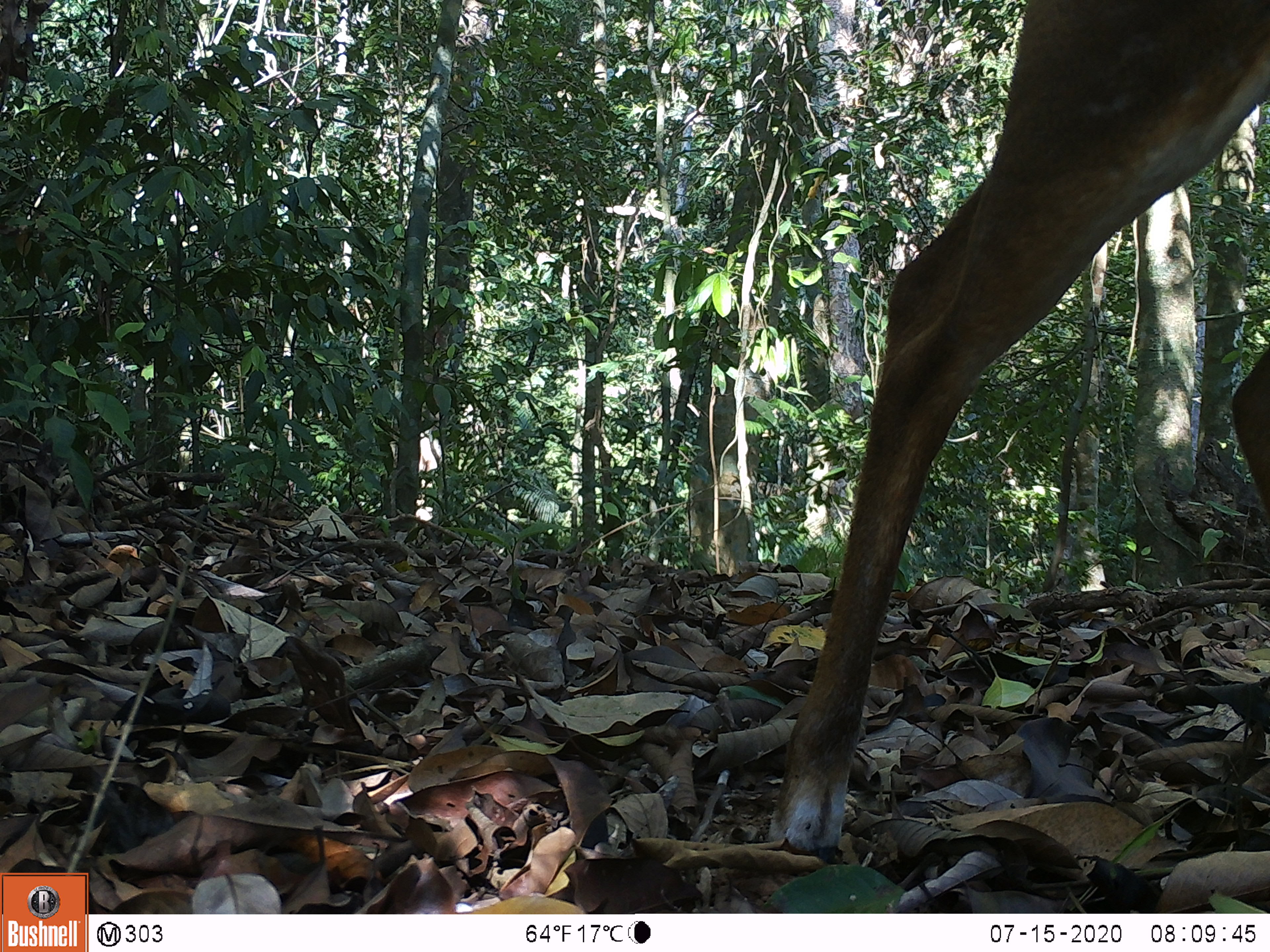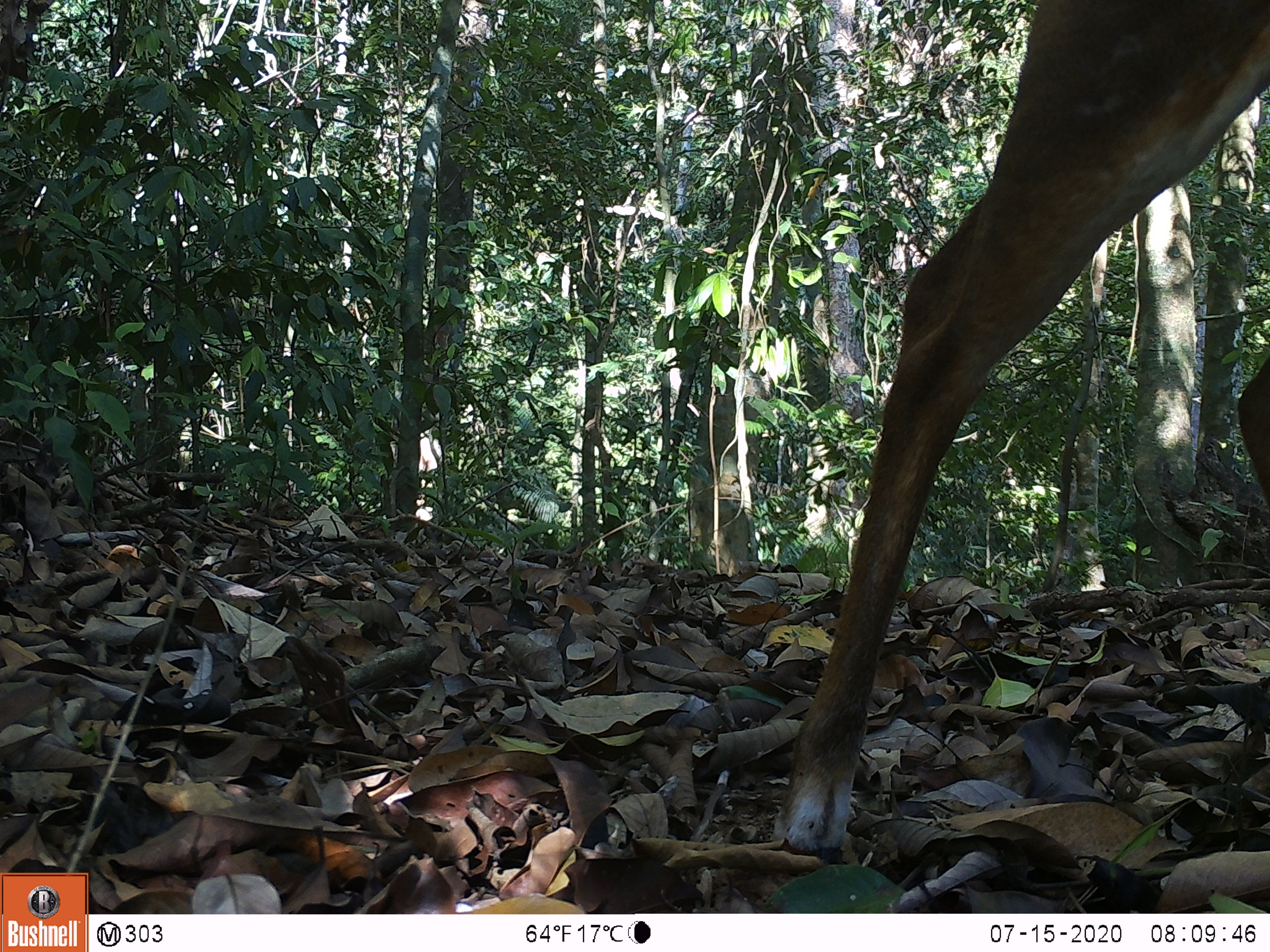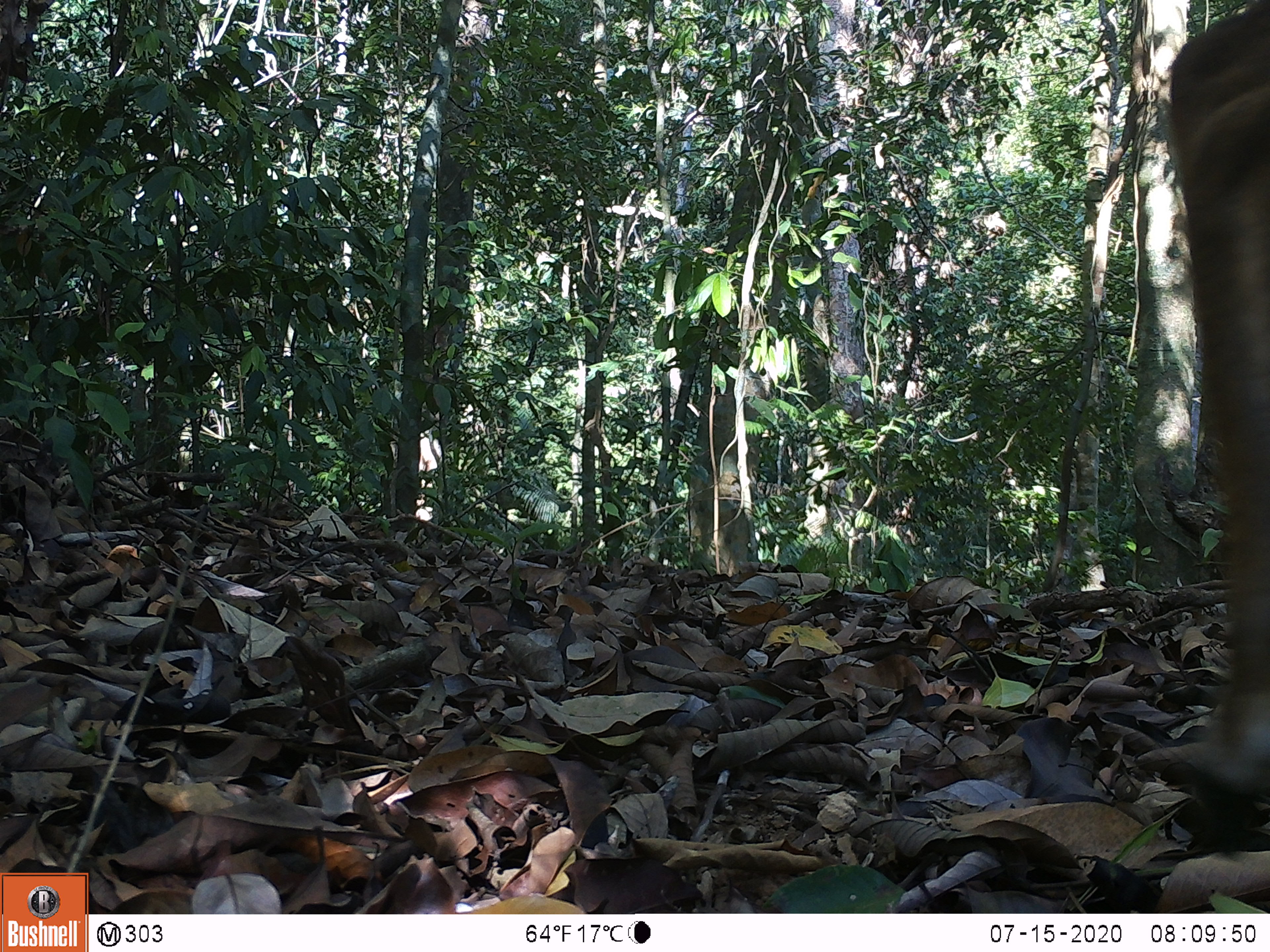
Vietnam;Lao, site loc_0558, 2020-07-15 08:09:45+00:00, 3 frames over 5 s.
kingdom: Animalia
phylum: Chordata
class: Mammalia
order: Artiodactyla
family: Cervidae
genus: Muntiacus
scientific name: Muntiacus vuquangensis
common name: large-antlered muntjac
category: large antlered muntjac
Large antlered muntjac (large-antlered muntjac) (Muntiacus vuquangensis). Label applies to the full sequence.